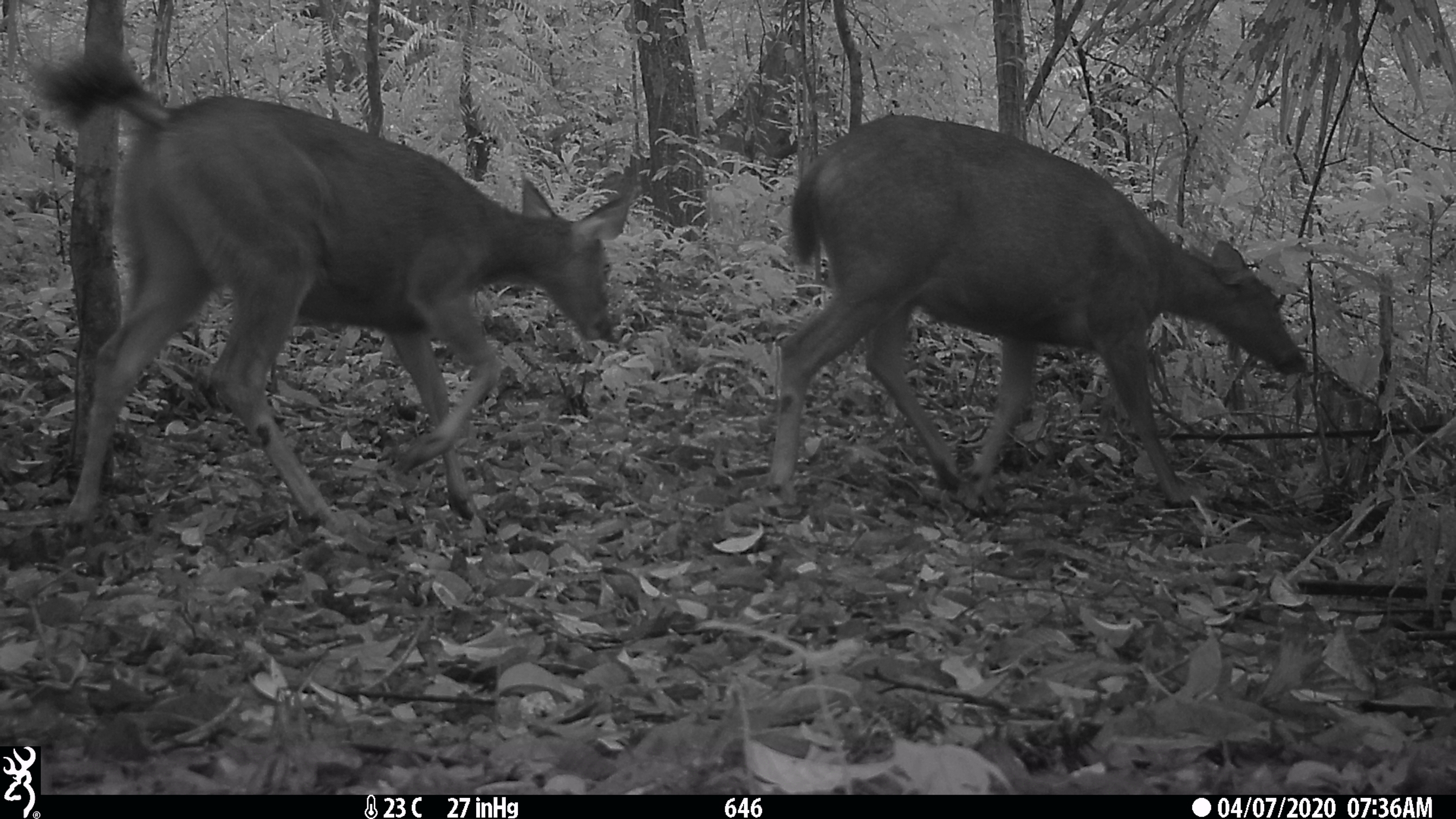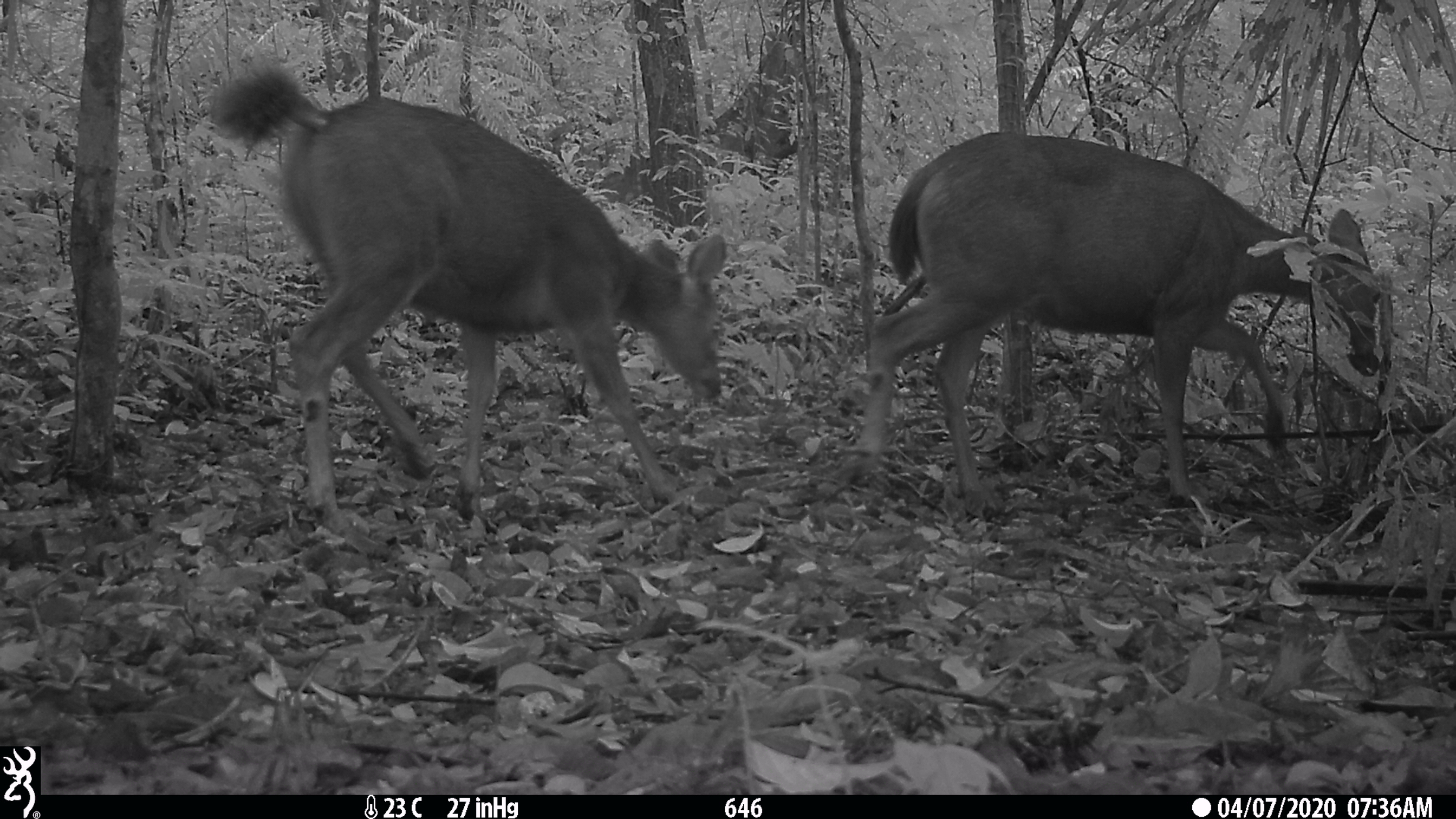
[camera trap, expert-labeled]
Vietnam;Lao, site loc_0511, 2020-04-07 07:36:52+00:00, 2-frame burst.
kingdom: Animalia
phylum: Chordata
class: Mammalia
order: Artiodactyla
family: Cervidae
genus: Rusa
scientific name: Rusa unicolor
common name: sambar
Sambar (Rusa unicolor). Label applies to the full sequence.